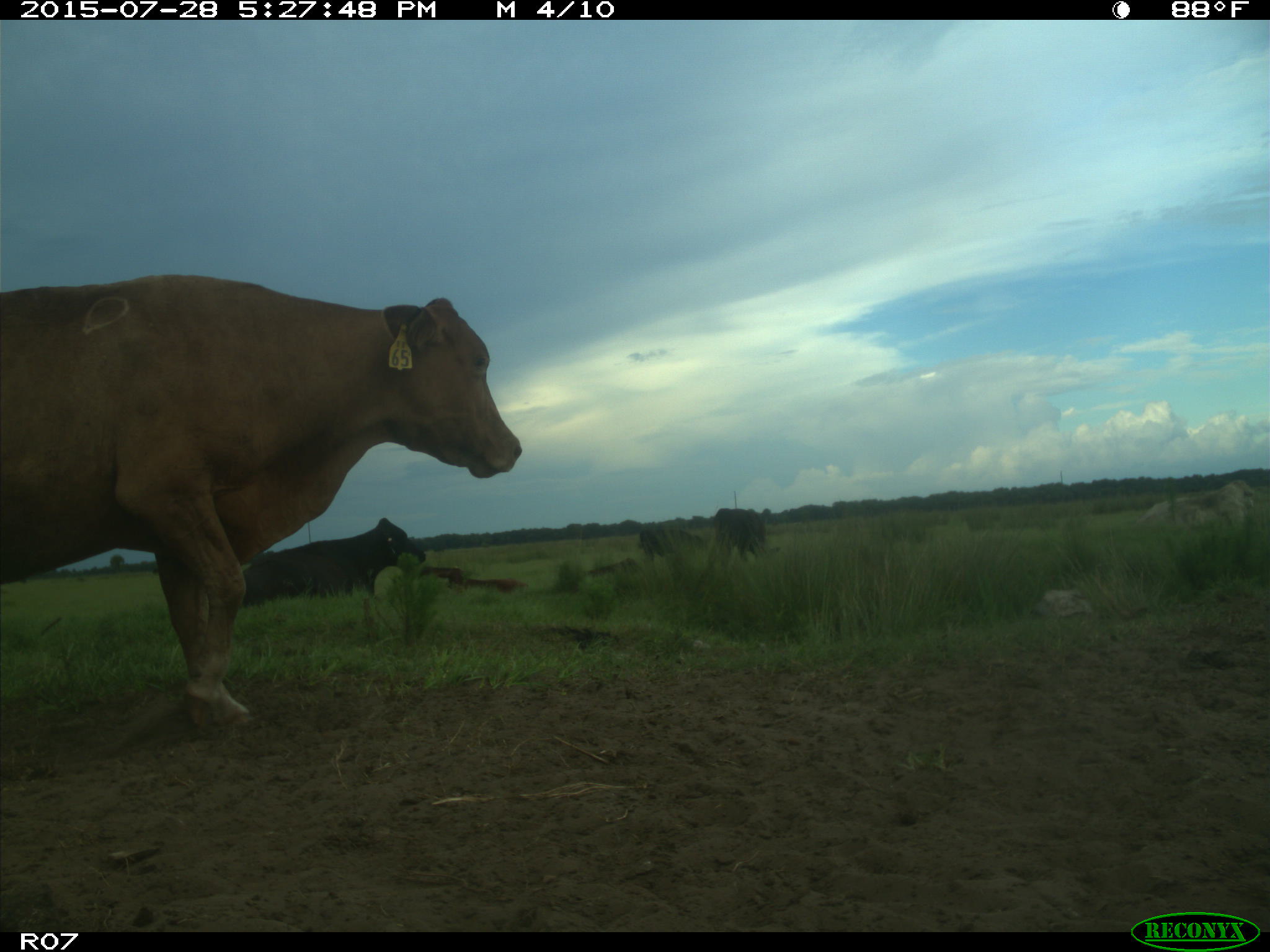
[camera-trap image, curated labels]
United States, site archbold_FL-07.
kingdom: Animalia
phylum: Chordata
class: Mammalia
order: Artiodactyla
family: Bovidae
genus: Bos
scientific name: Bos taurus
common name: domestic cow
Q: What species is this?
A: Bos taurus (domestic cow).